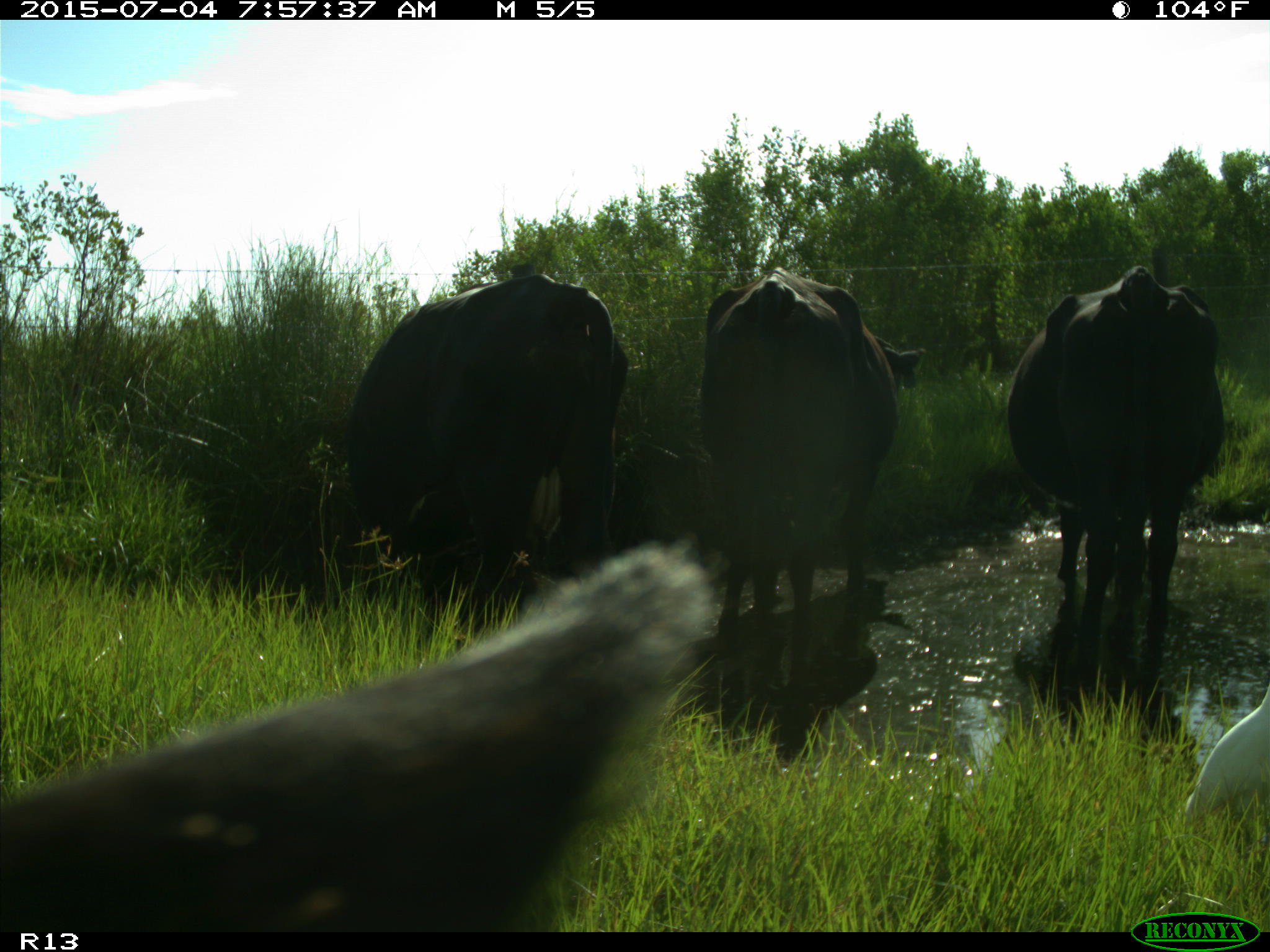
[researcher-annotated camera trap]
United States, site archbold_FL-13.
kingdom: Animalia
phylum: Chordata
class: Mammalia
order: Artiodactyla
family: Bovidae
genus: Bos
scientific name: Bos taurus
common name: domestic cow